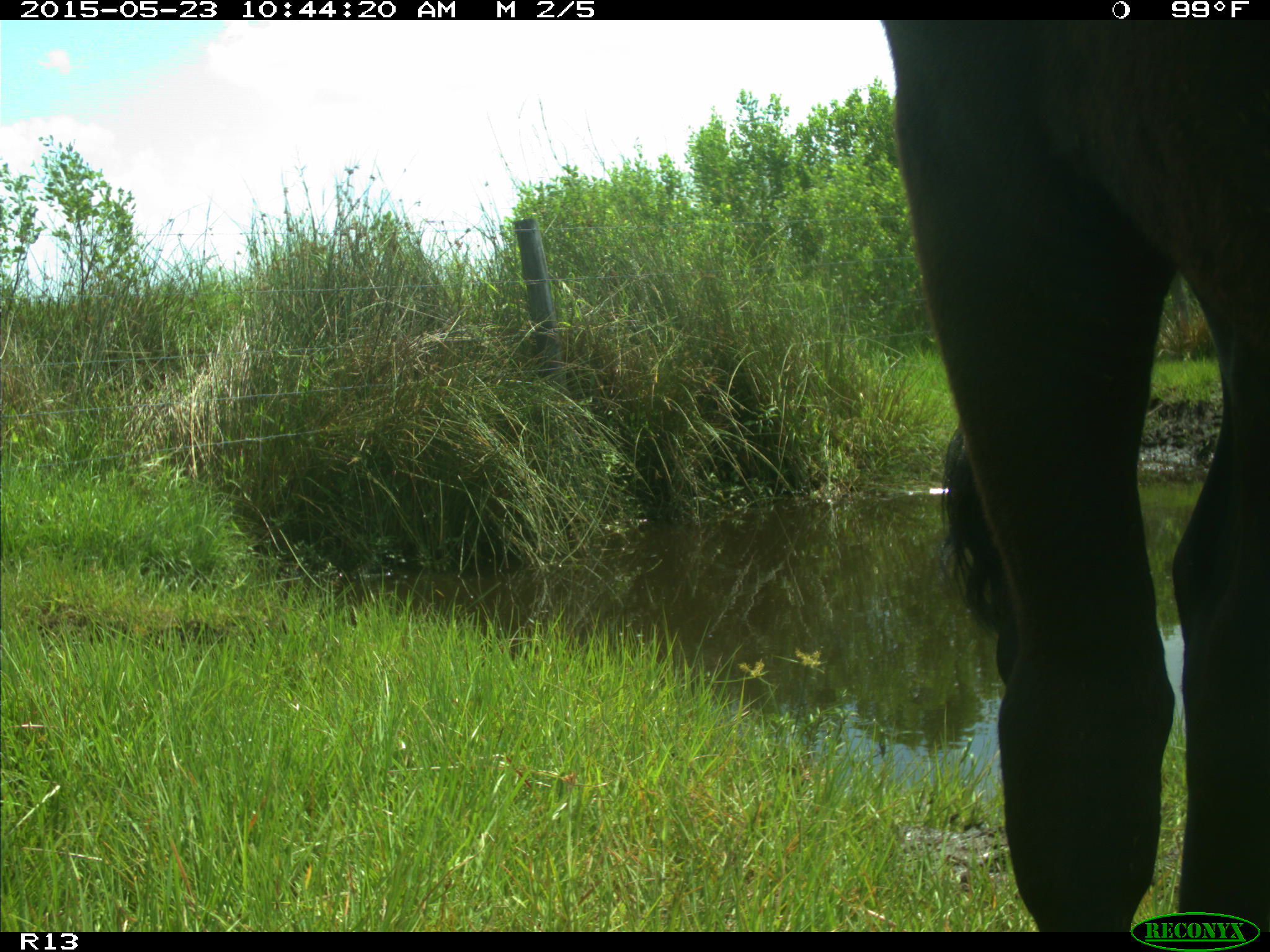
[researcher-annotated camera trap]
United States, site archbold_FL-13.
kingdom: Animalia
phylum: Chordata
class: Mammalia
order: Artiodactyla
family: Bovidae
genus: Bos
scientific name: Bos taurus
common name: domestic cow